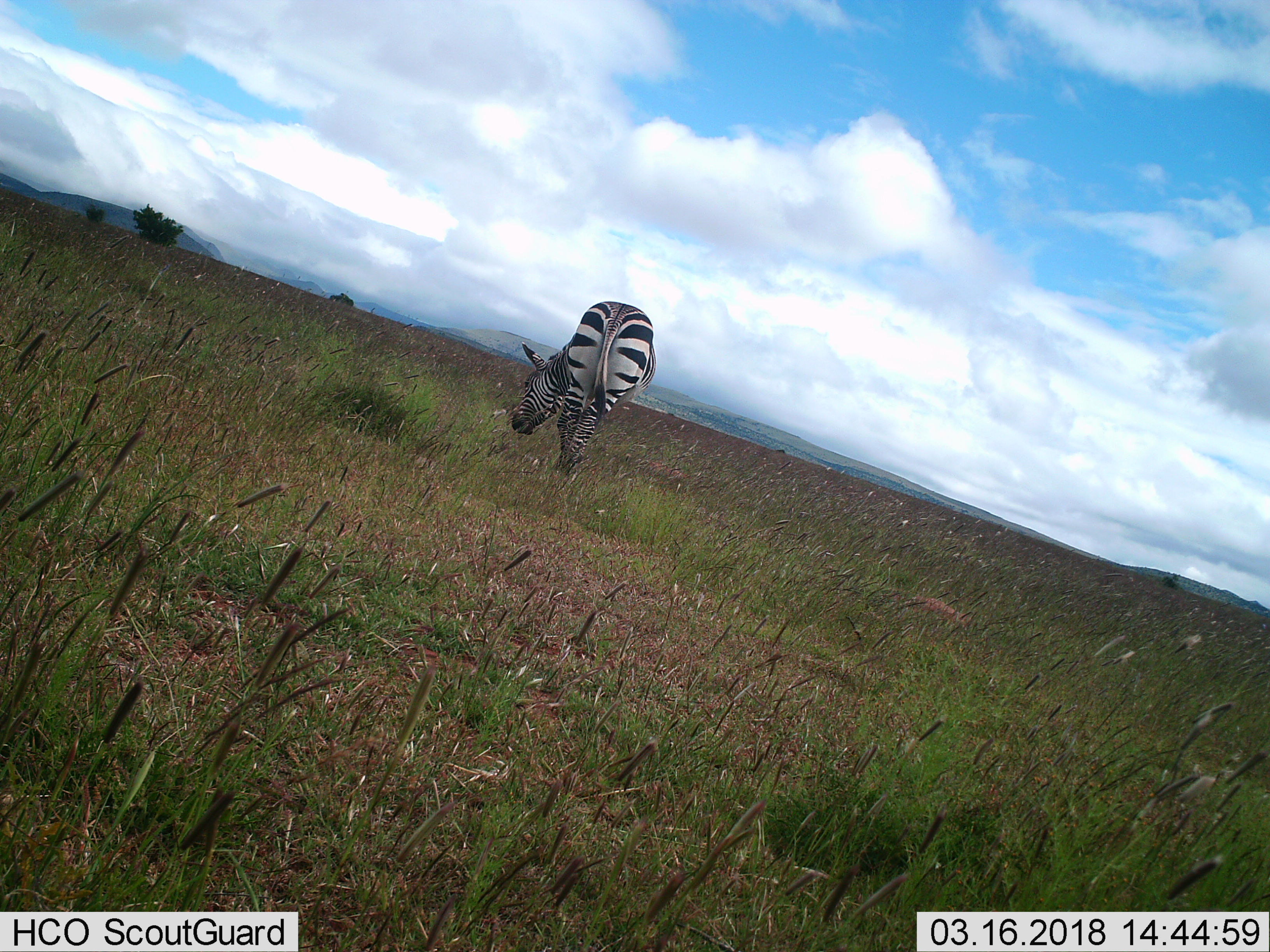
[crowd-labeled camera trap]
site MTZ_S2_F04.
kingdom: Animalia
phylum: Chordata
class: Mammalia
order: Perissodactyla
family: Equidae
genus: Equus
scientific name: Equus zebra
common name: mountain zebra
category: zebramountain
Zebramountain (mountain zebra) (Equus zebra), count 1. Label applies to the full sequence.